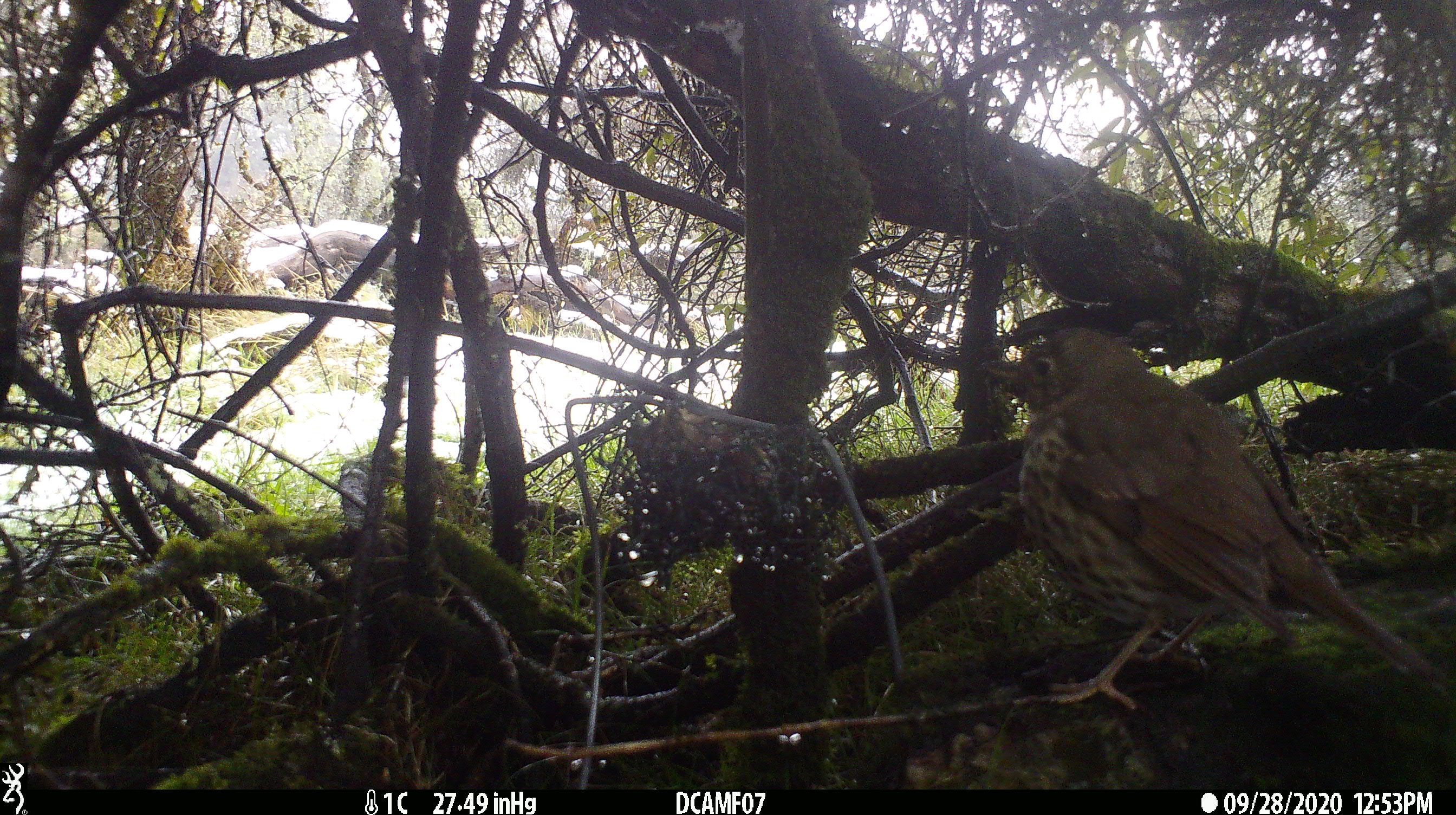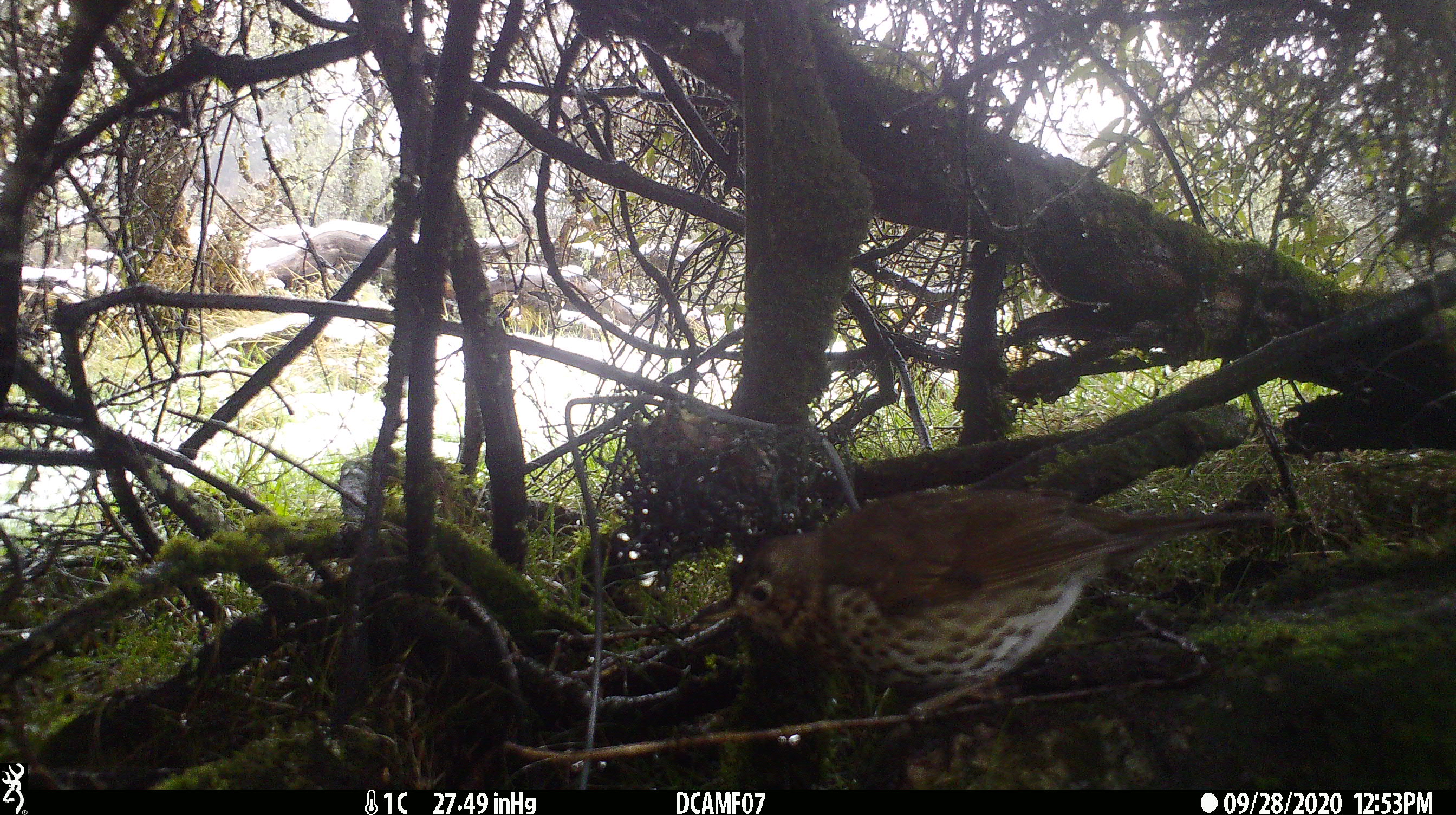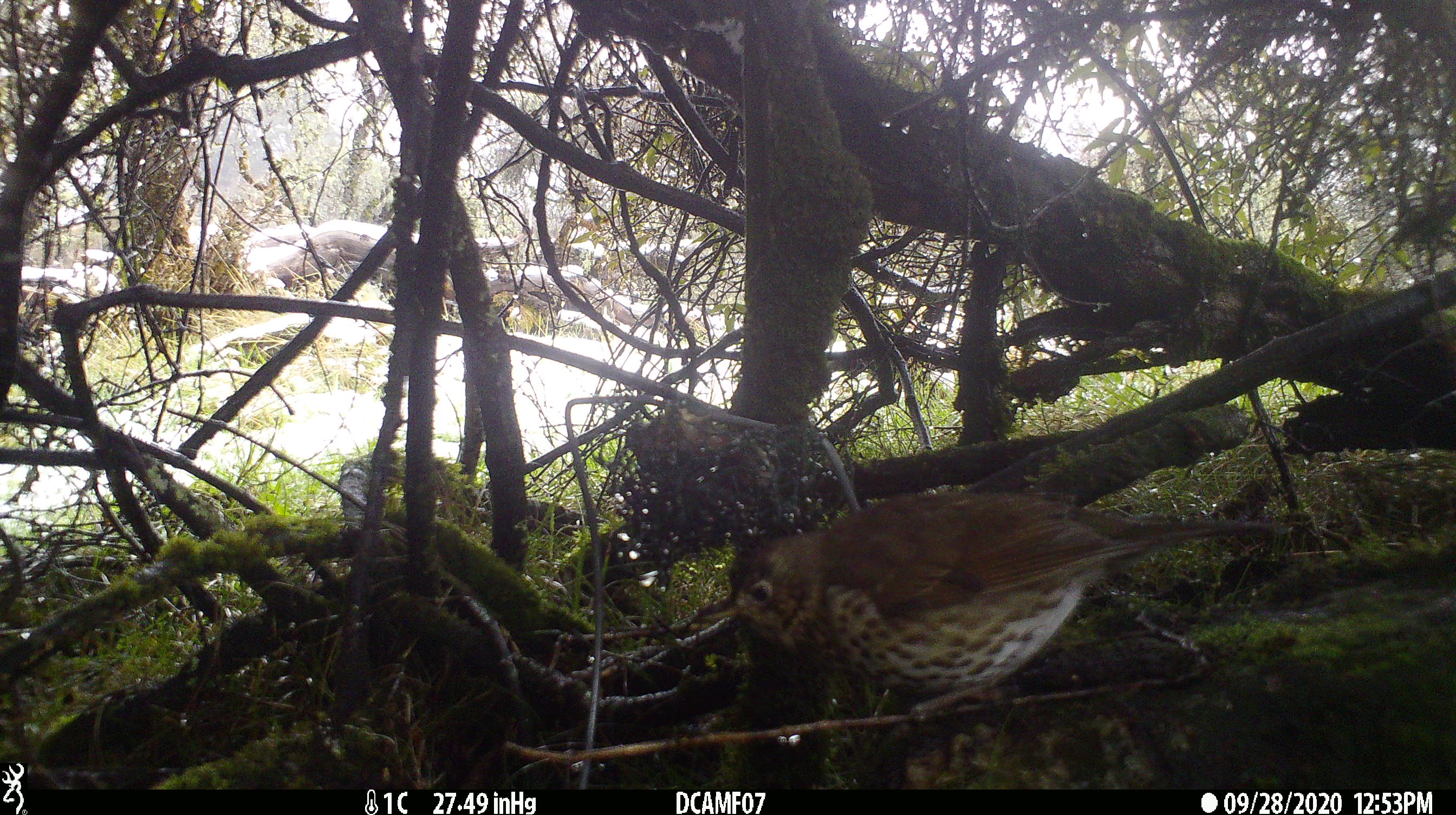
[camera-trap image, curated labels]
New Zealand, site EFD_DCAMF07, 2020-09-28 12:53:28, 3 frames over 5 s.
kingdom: Animalia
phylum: Chordata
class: Aves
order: Passeriformes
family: Turdidae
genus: Turdus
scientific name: Turdus philomelos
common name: song thrush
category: thrush